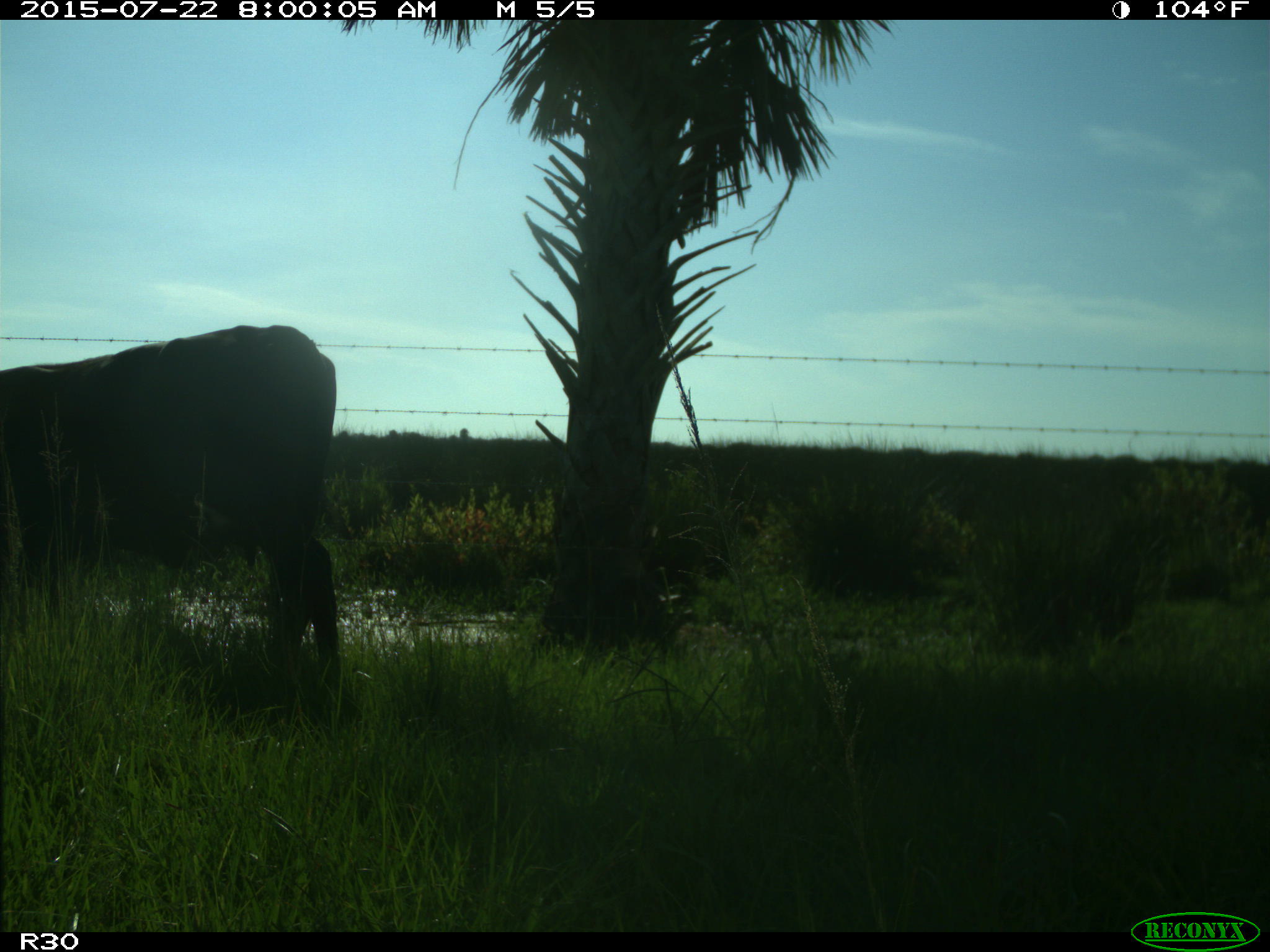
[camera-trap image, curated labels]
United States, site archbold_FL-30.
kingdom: Animalia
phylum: Chordata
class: Mammalia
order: Artiodactyla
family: Bovidae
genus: Bos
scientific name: Bos taurus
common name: domestic cow